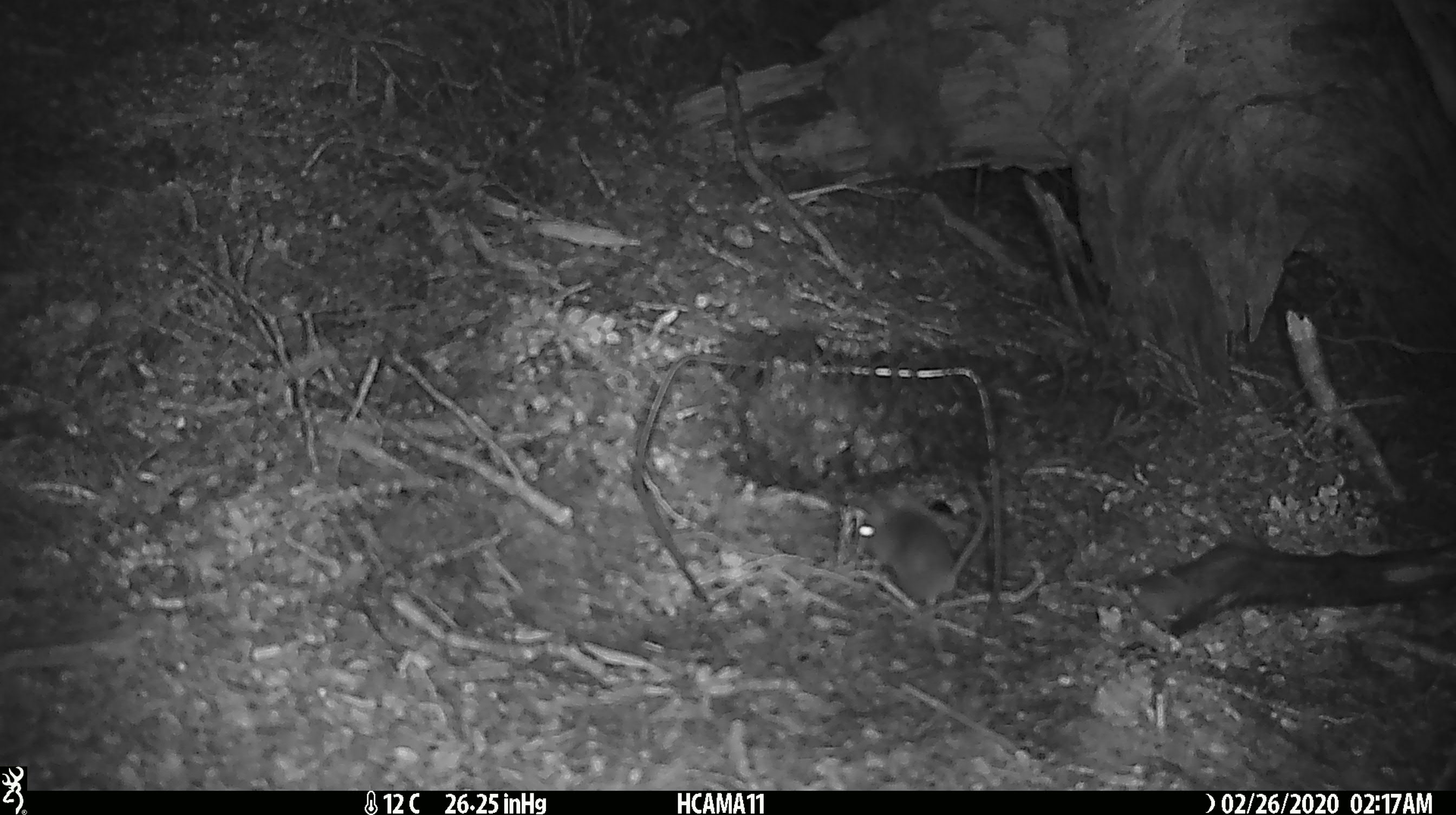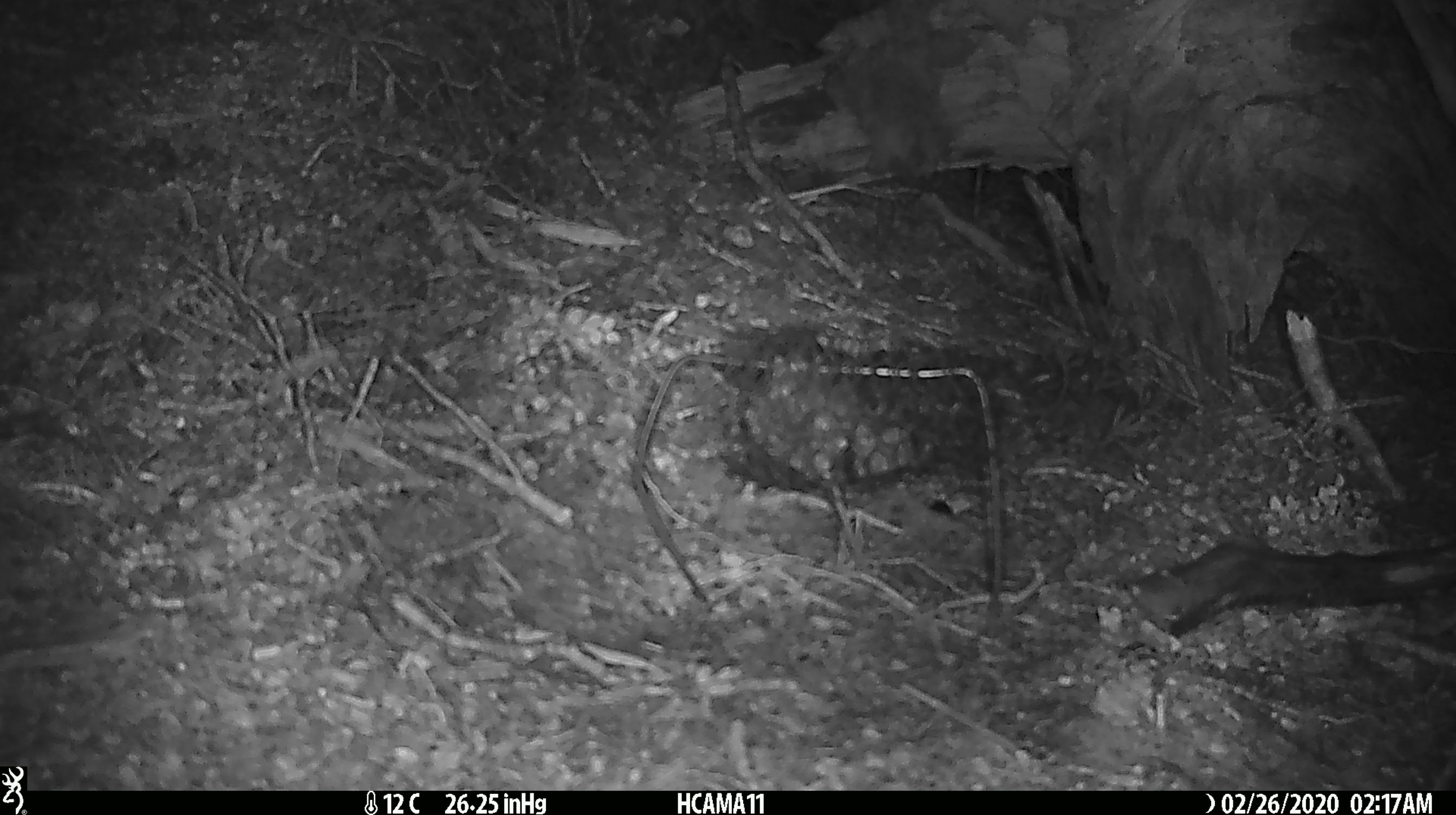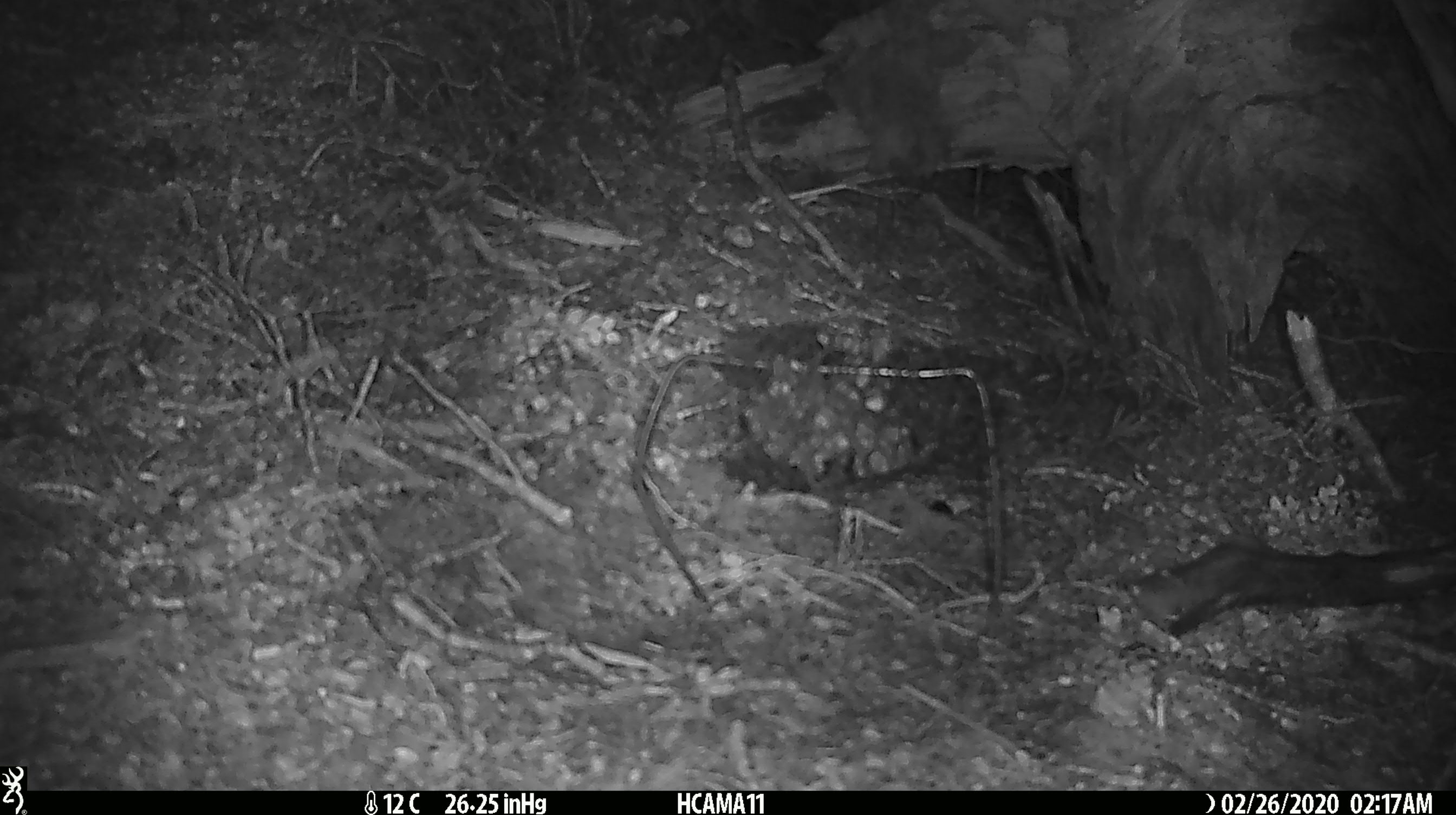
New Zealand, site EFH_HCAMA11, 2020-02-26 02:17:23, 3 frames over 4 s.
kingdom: Animalia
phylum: Chordata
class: Mammalia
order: Rodentia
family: Muridae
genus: Mus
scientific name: Mus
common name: mouse